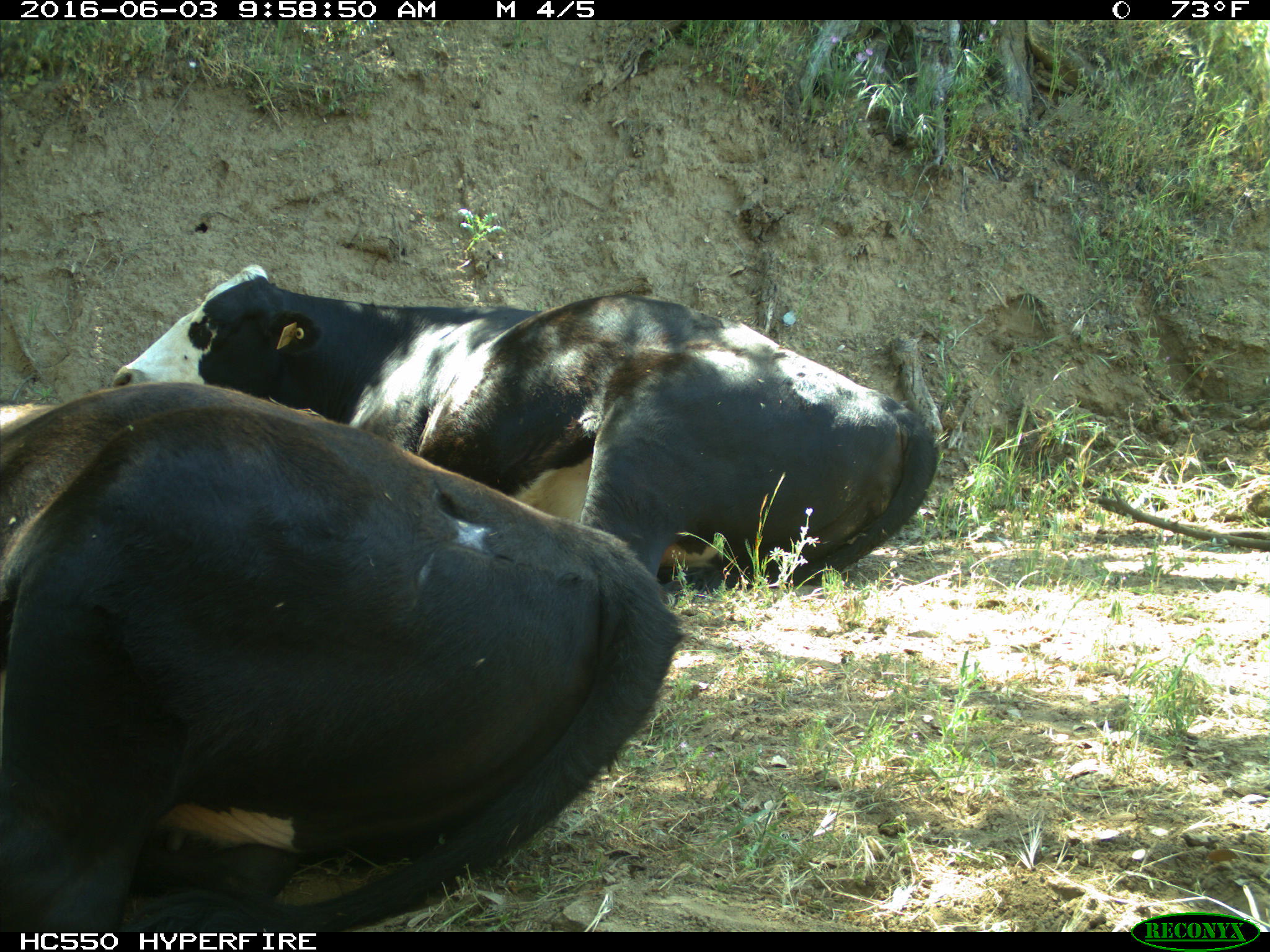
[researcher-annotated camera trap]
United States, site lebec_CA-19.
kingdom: Animalia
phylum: Chordata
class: Mammalia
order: Artiodactyla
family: Bovidae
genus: Bos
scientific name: Bos taurus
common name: domestic cow